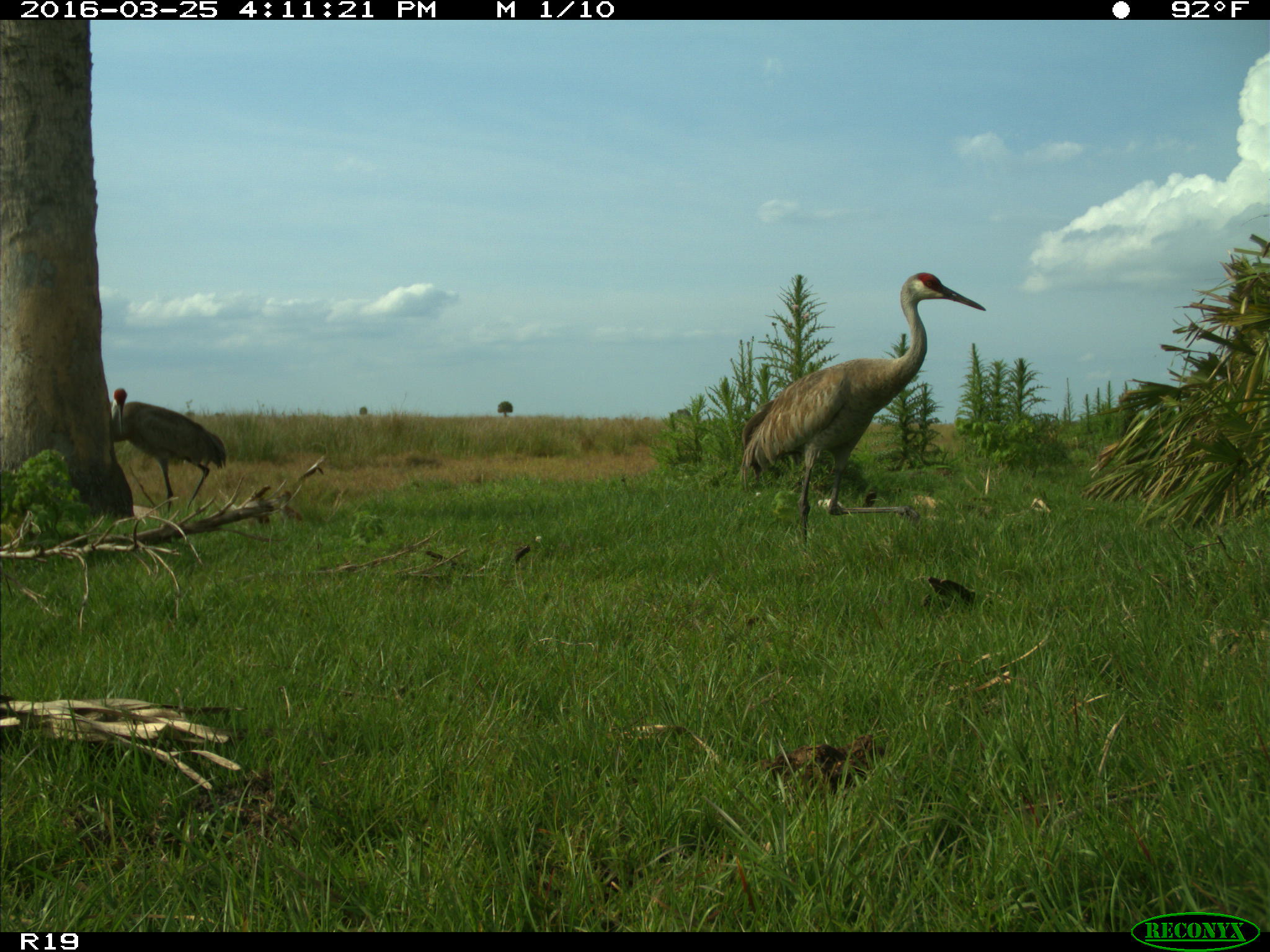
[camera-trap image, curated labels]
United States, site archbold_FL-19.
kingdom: Animalia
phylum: Chordata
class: Aves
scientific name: Aves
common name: birds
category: unidentified bird